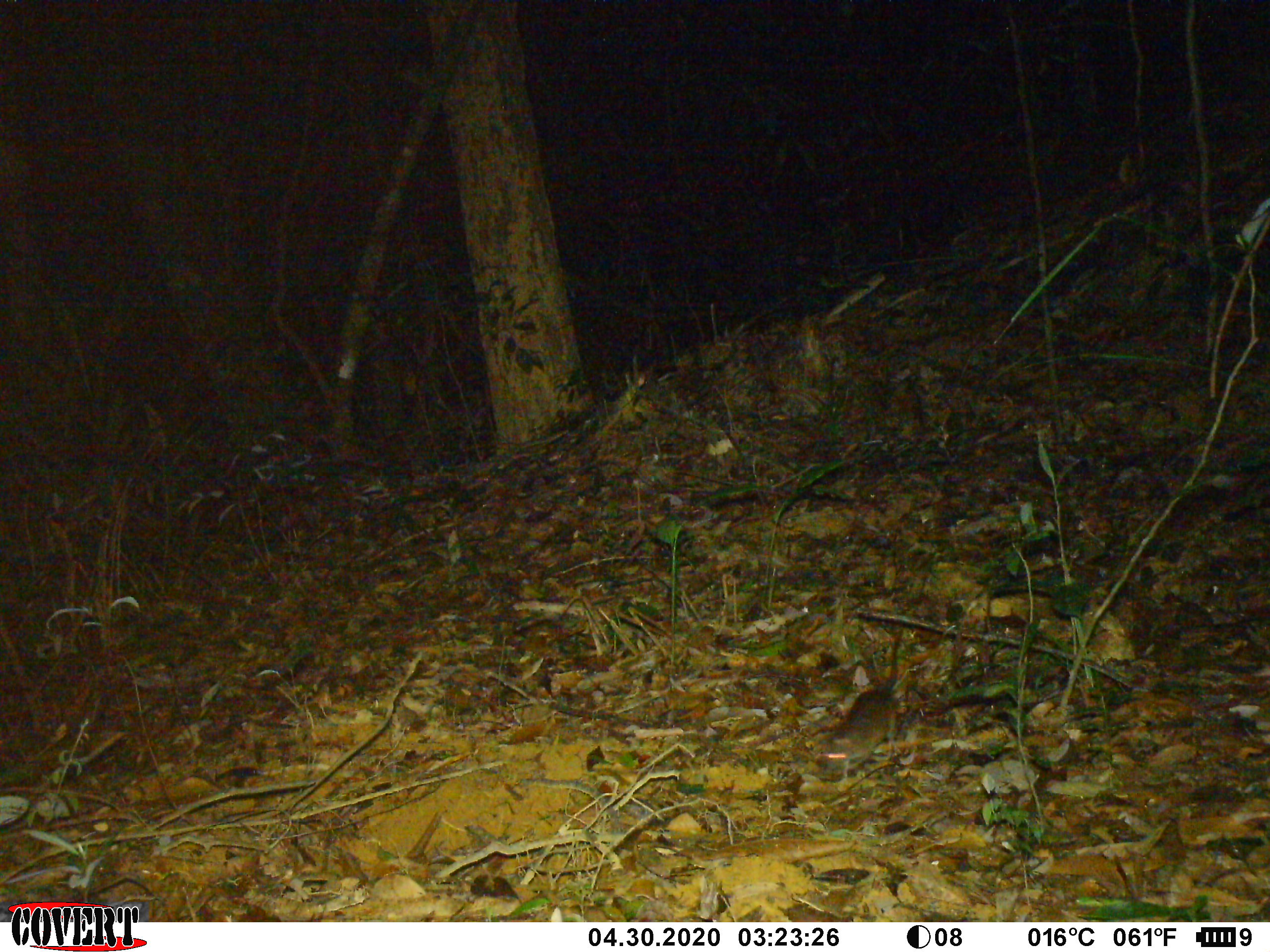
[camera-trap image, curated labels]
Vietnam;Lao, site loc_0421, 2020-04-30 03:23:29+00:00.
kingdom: Animalia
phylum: Chordata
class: Mammalia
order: Rodentia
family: Muridae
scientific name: Muridae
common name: old-world mice and rats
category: unidentified murid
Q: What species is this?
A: Unidentified murid (old-world mice and rats) (Muridae).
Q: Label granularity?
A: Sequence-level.